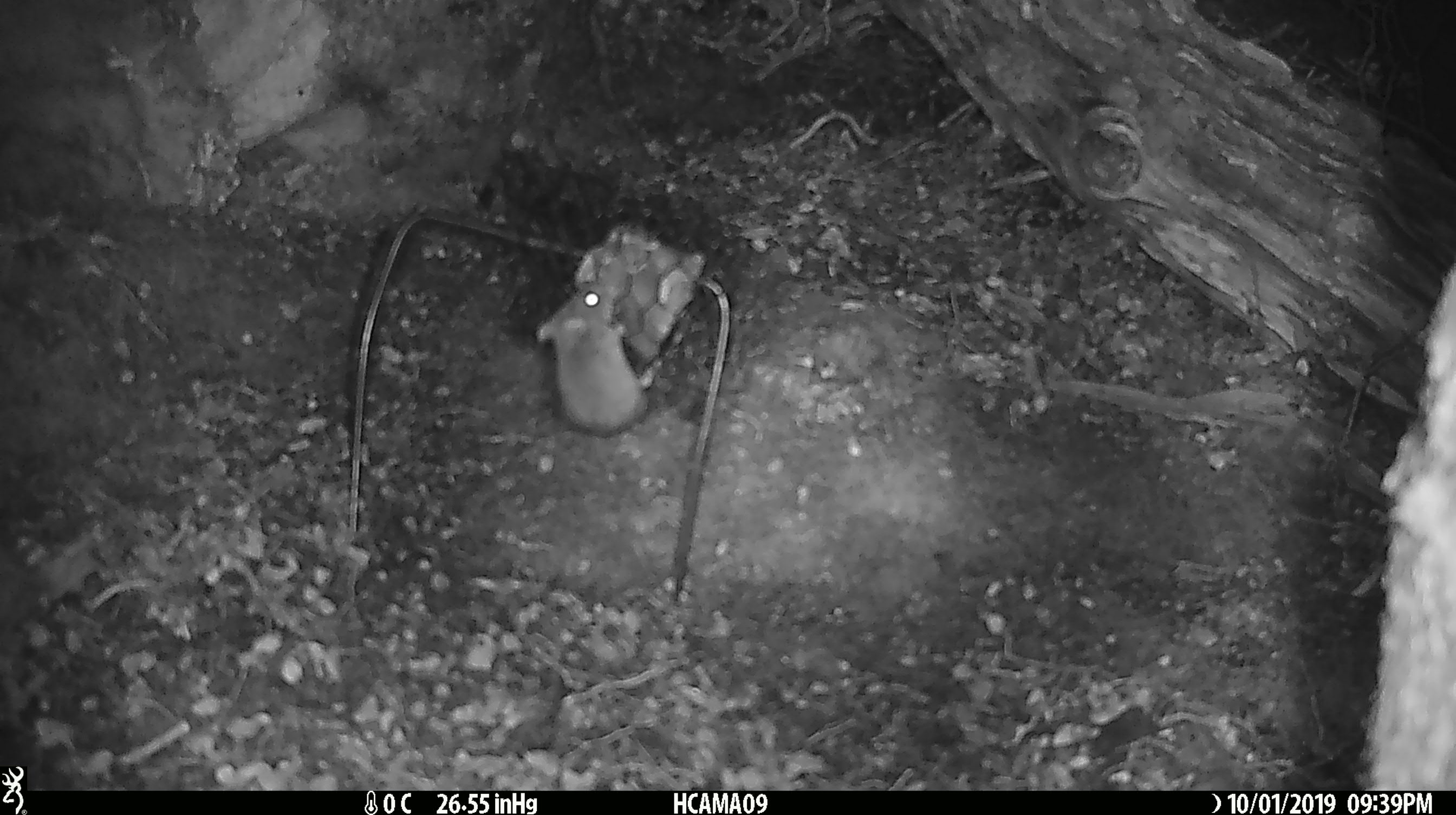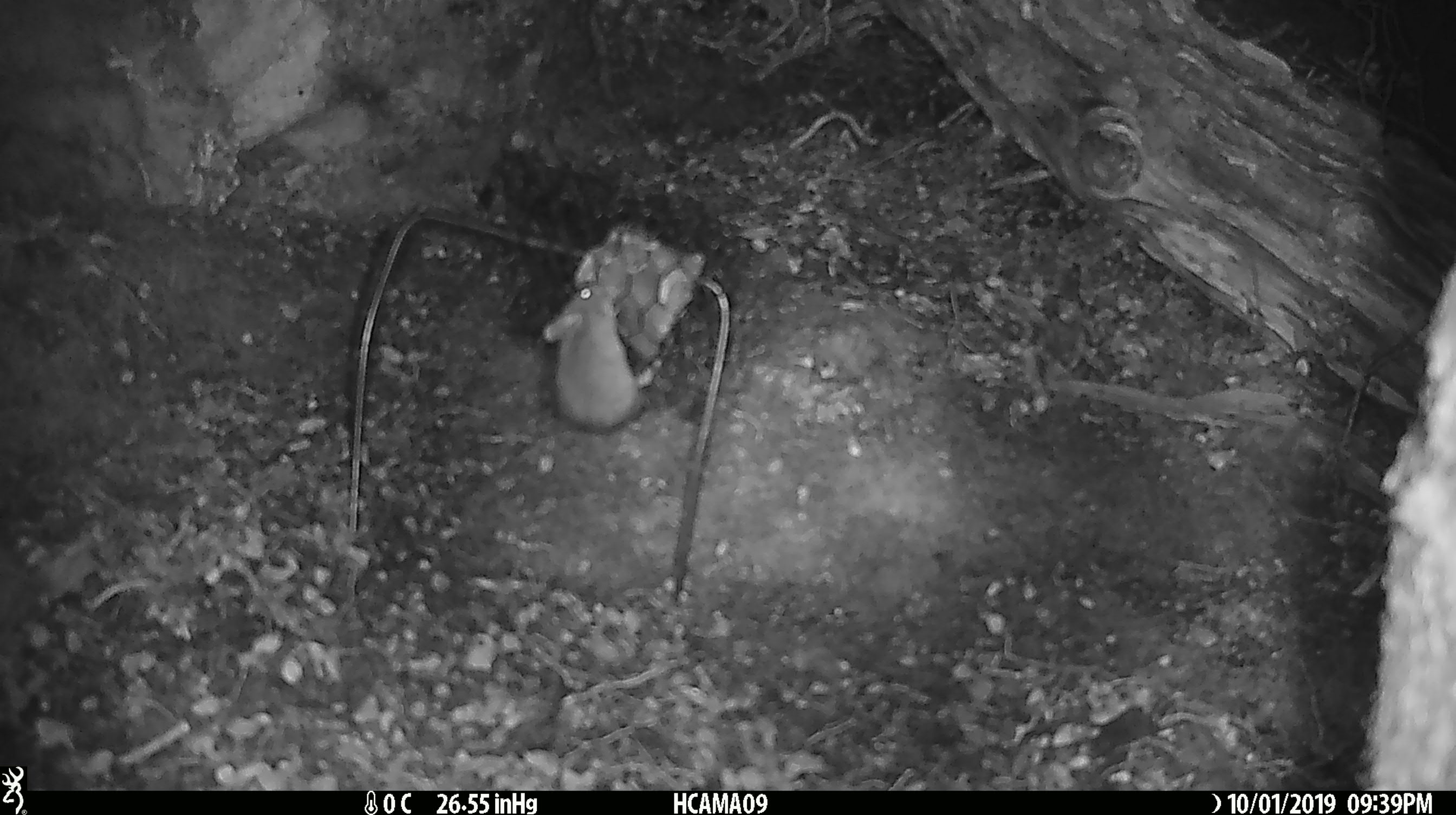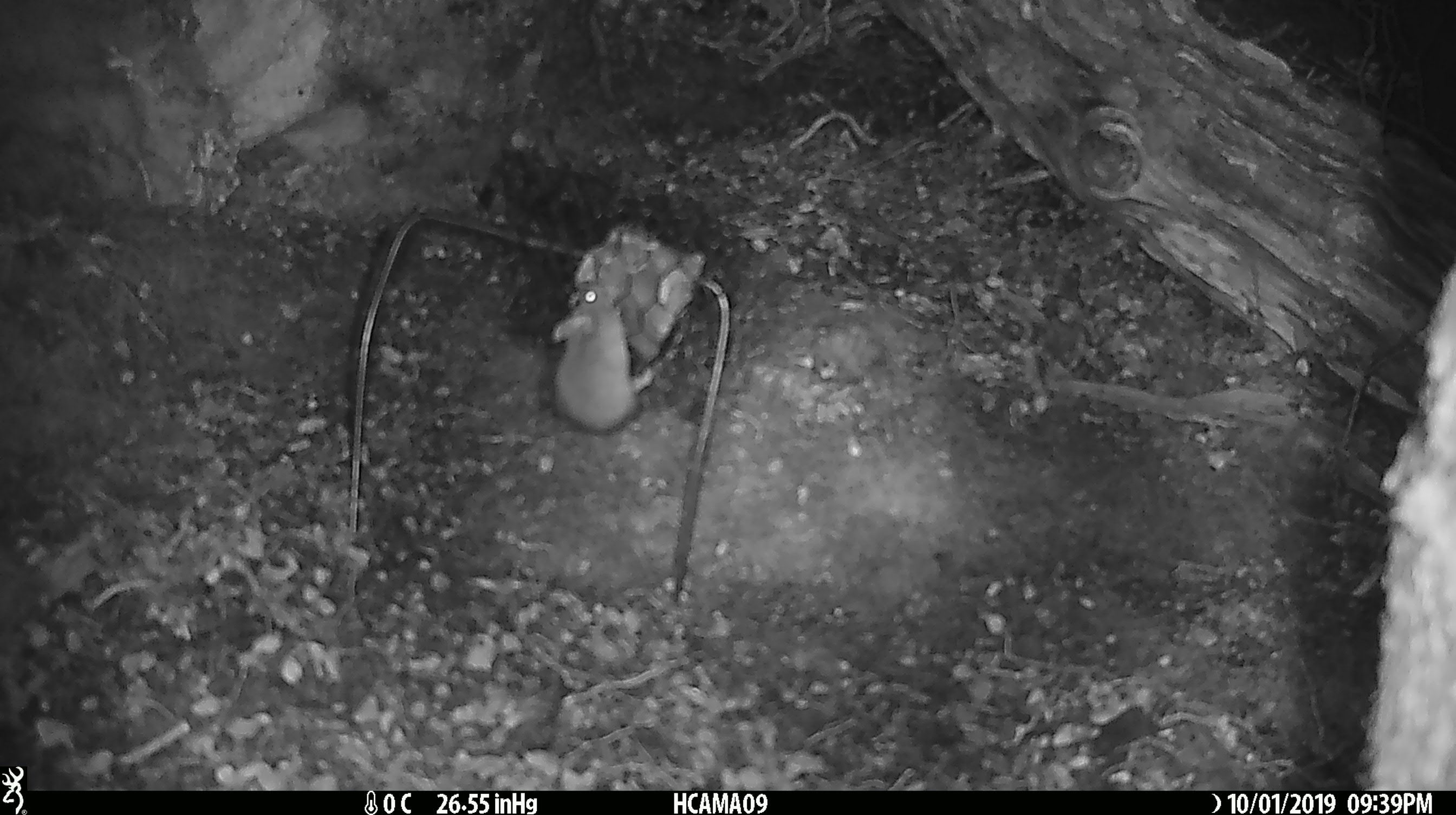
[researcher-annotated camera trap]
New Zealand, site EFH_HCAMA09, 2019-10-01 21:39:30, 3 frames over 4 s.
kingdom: Animalia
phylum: Chordata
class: Mammalia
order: Rodentia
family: Muridae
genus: Mus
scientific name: Mus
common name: mouse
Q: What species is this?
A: Mouse (Mus).